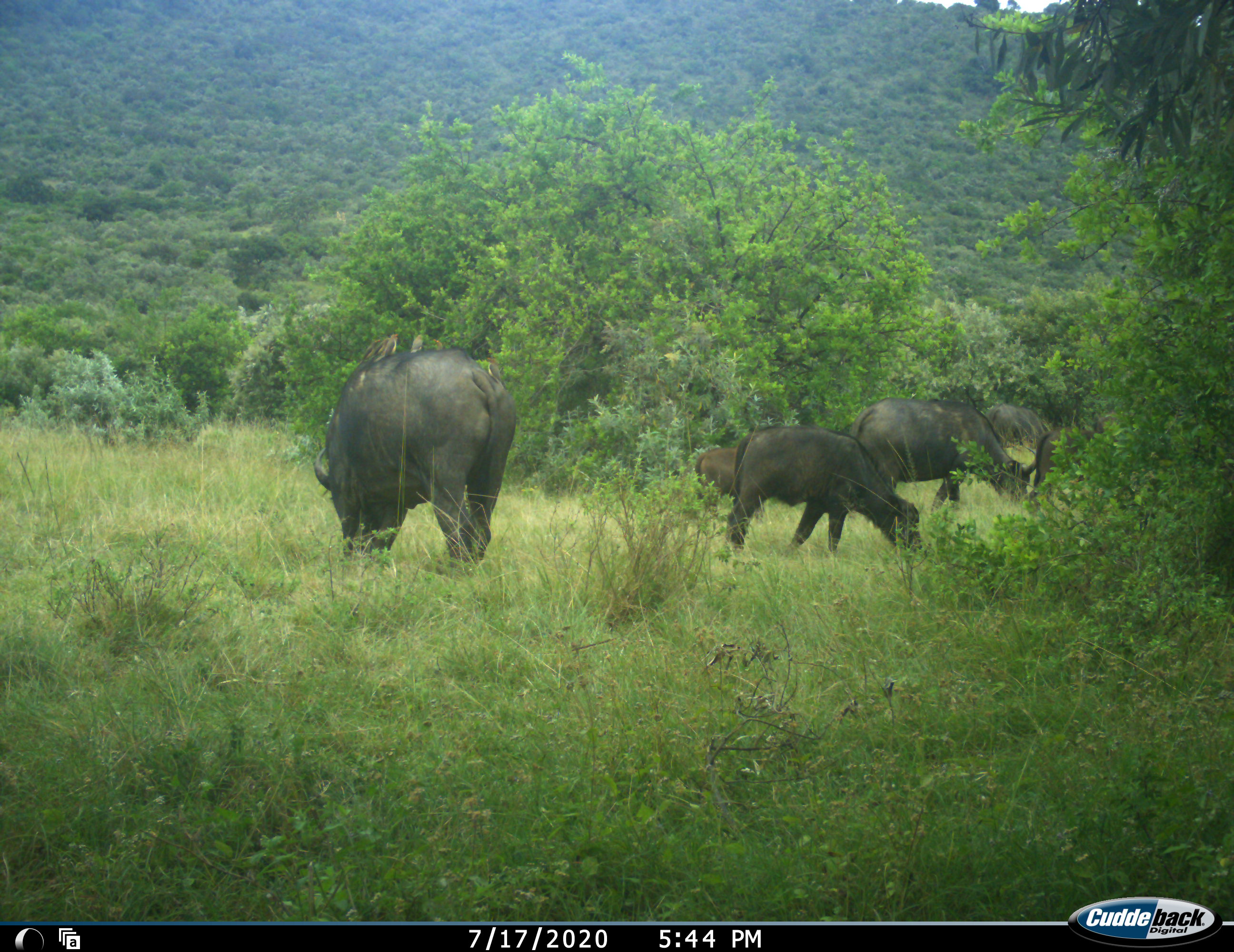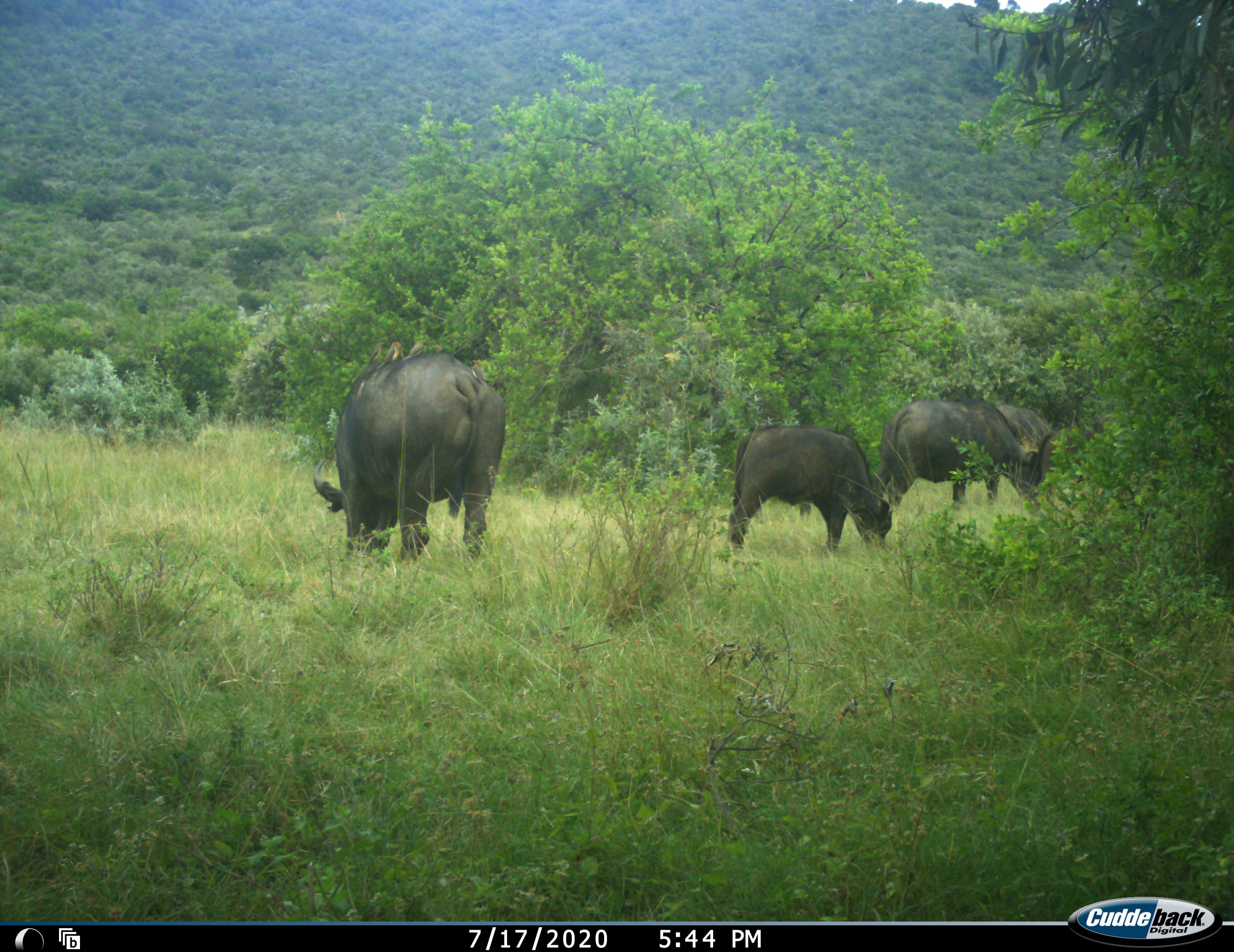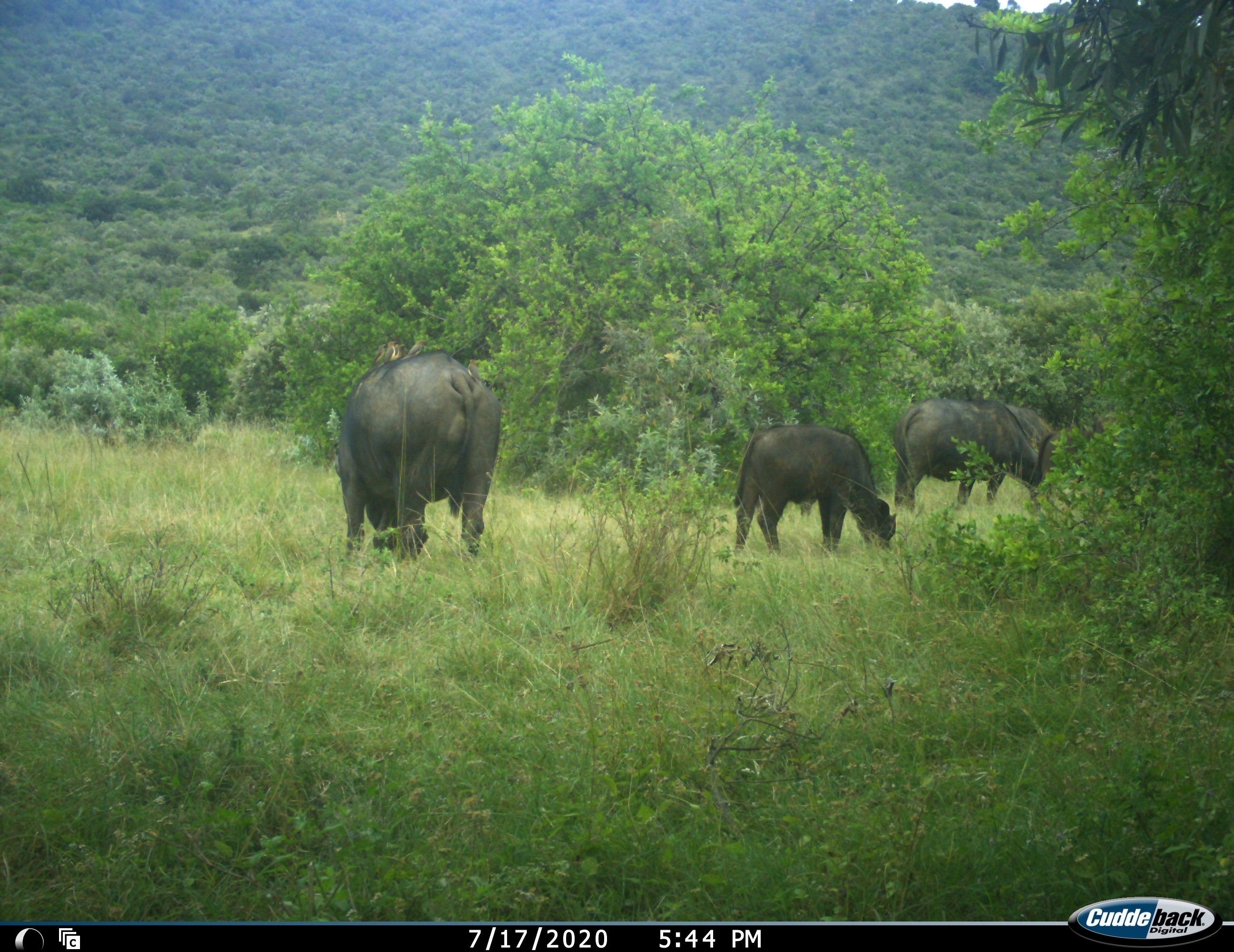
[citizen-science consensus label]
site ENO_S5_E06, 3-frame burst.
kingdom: Animalia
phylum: Chordata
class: Mammalia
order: Artiodactyla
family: Bovidae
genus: Syncerus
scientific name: Syncerus caffer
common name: african buffalo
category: buffalo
Buffalo (african buffalo) (Syncerus caffer), count 6. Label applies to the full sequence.